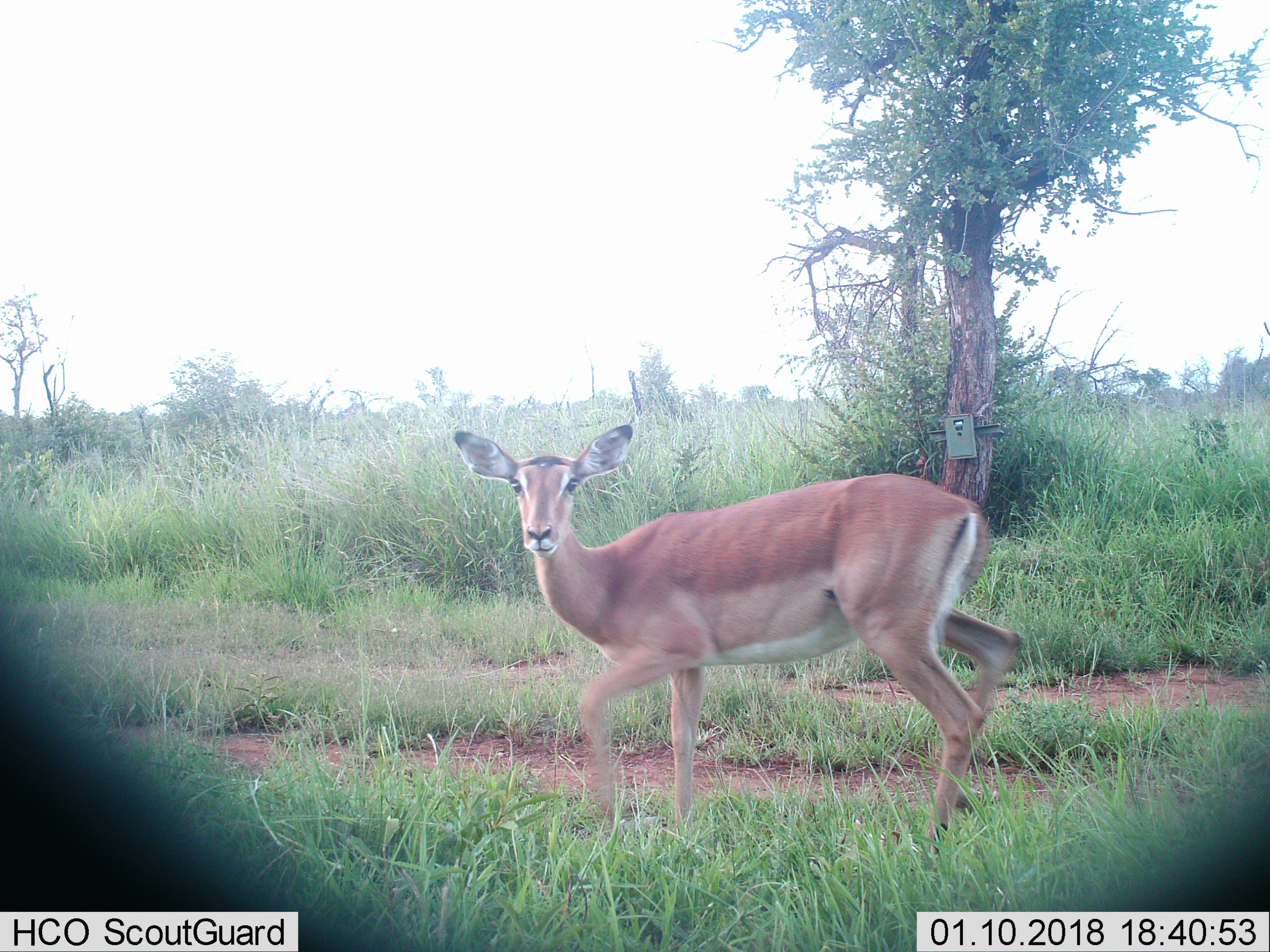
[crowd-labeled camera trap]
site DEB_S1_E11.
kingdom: Animalia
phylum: Chordata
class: Mammalia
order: Artiodactyla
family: Bovidae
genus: Aepyceros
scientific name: Aepyceros melampus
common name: impala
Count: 1.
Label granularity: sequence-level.